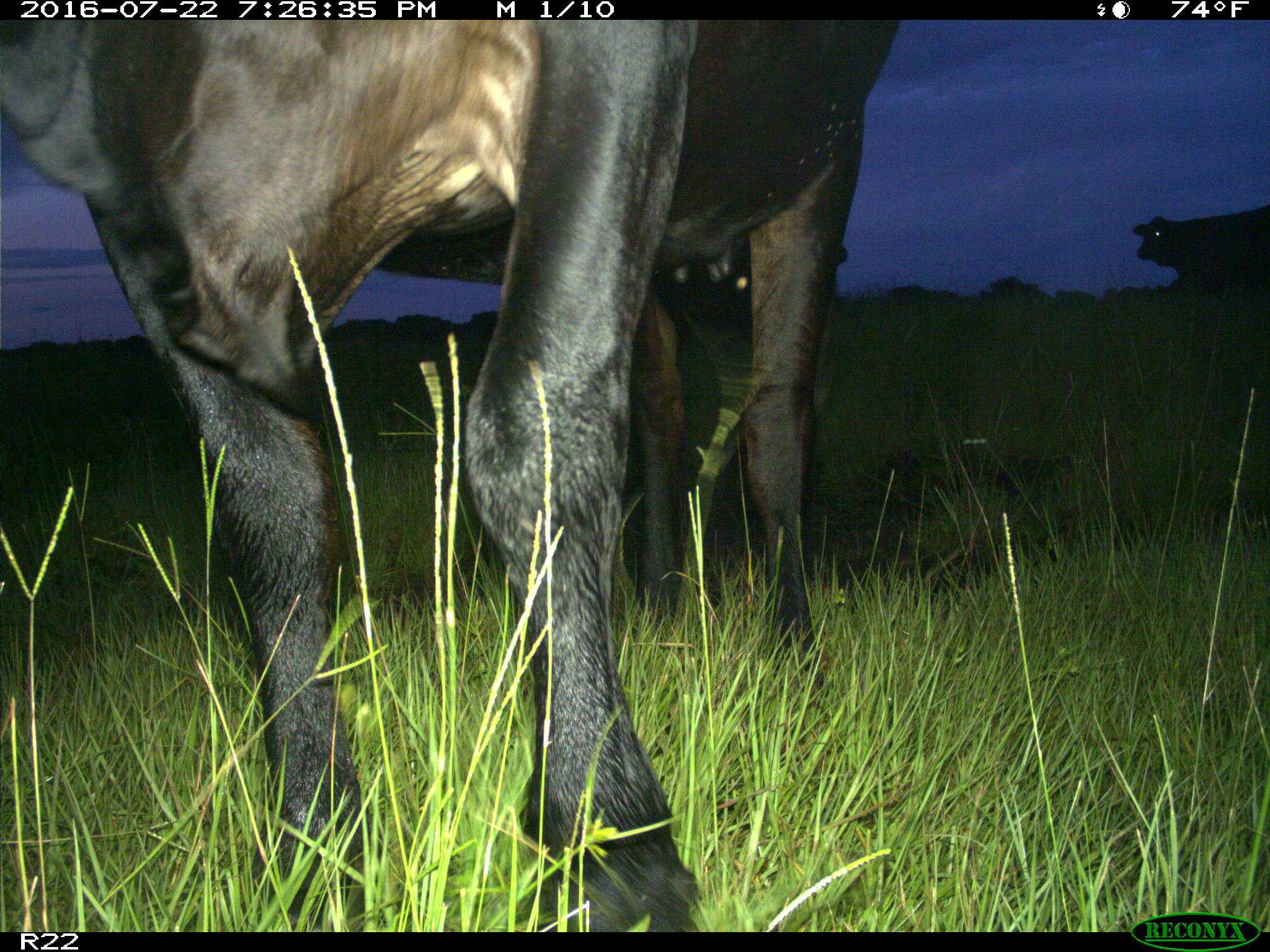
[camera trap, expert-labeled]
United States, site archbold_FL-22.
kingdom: Animalia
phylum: Chordata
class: Mammalia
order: Artiodactyla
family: Bovidae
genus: Bos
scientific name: Bos taurus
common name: domestic cow